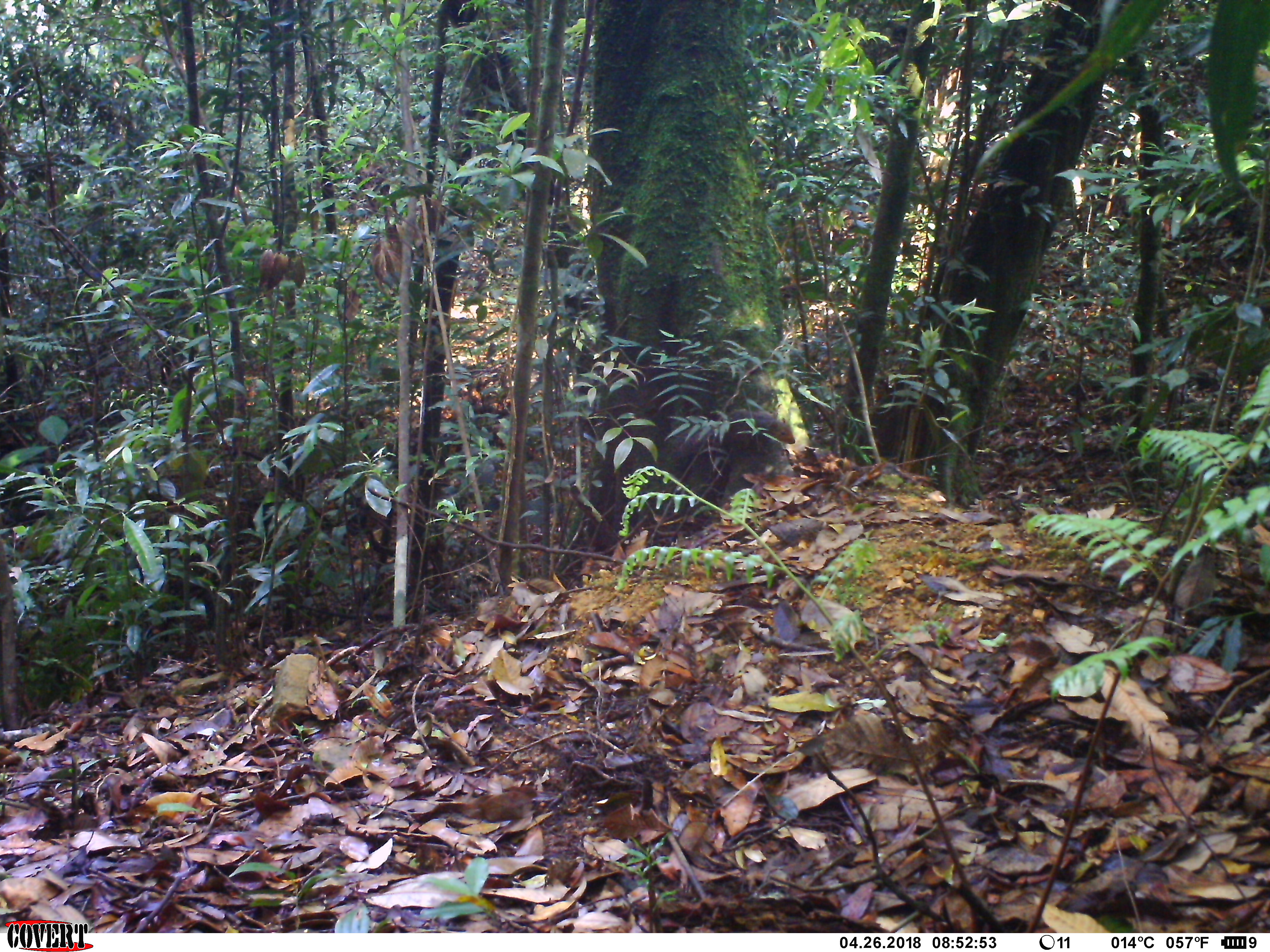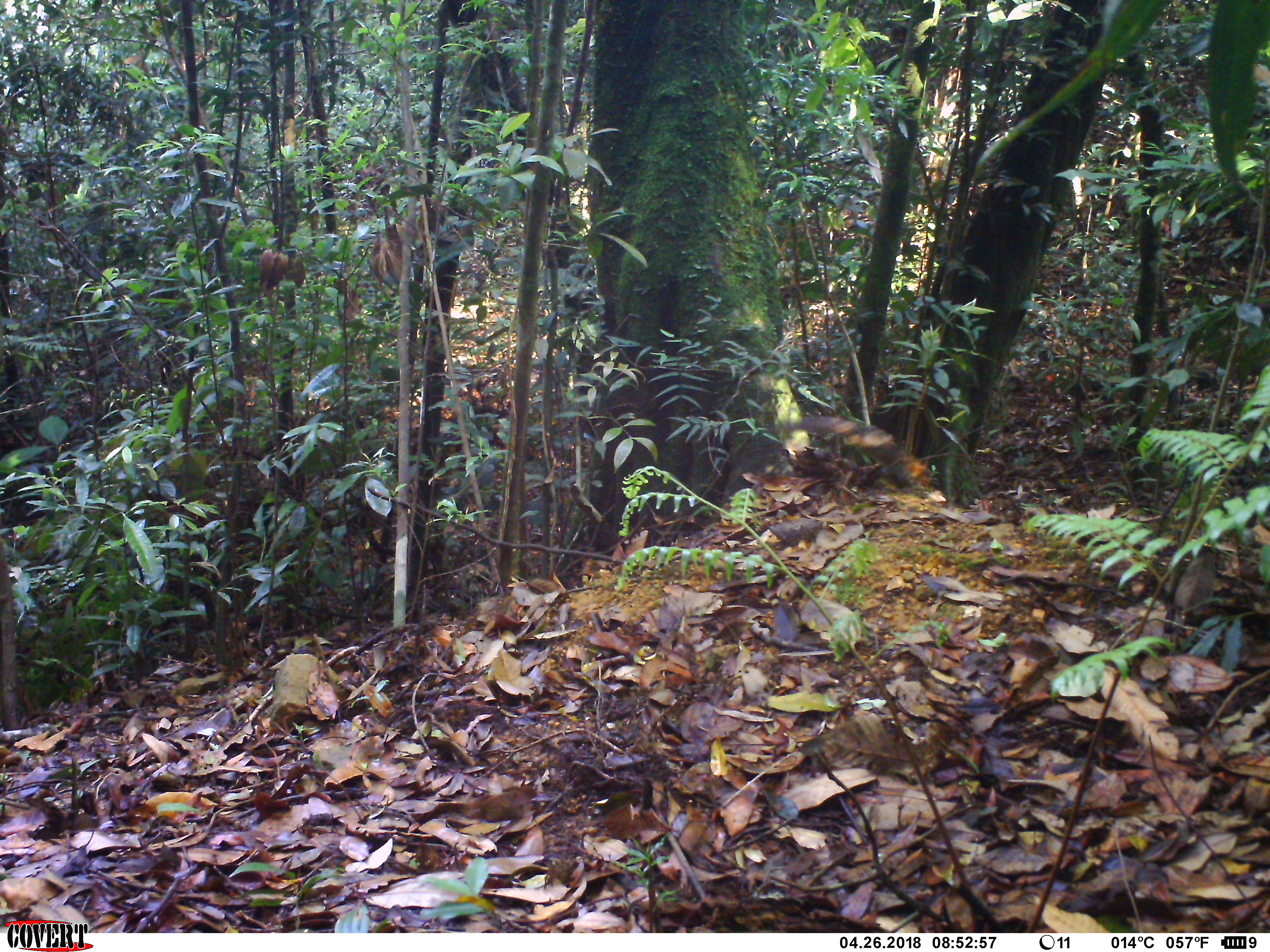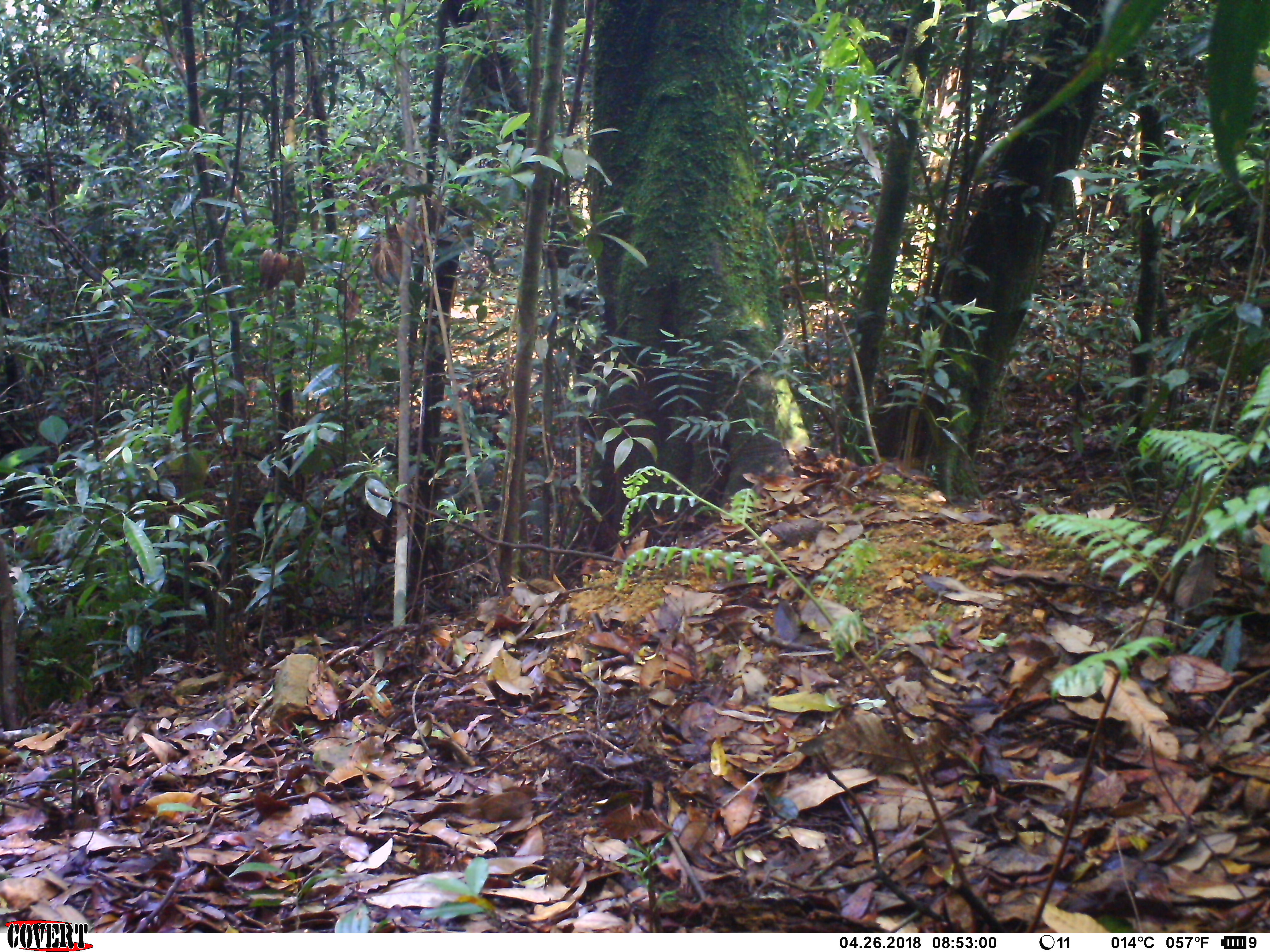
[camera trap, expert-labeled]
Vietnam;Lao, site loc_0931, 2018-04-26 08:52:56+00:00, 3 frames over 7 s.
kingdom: Animalia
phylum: Chordata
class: Mammalia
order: Rodentia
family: Sciuridae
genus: Dremomys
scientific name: Dremomys rufigenis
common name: red-cheeked squirrel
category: red cheeked squirrel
Red cheeked squirrel (red-cheeked squirrel) (Dremomys rufigenis). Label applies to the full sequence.